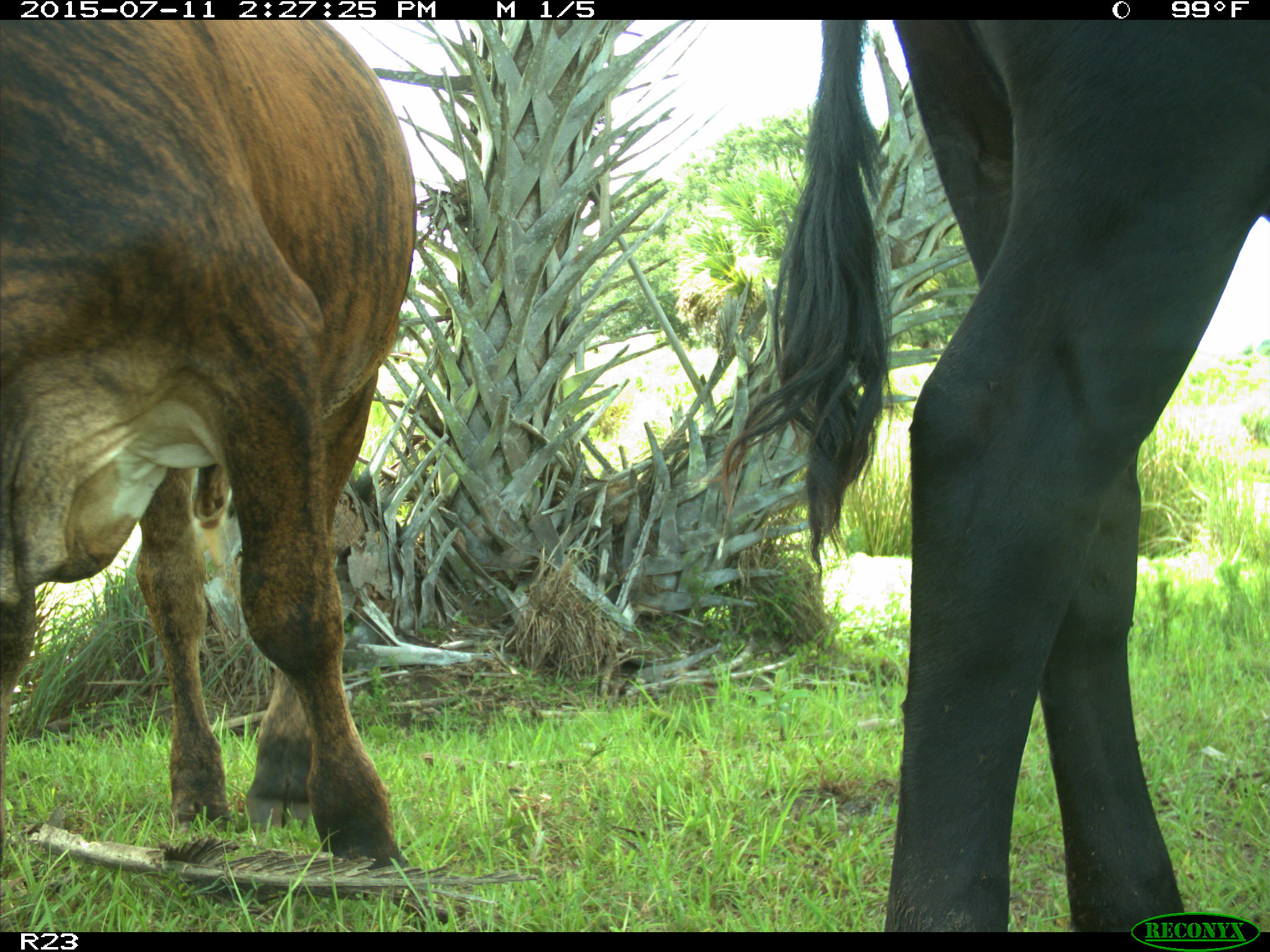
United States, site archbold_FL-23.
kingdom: Animalia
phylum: Chordata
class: Mammalia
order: Artiodactyla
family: Bovidae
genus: Bos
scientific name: Bos taurus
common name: domestic cow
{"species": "Bos taurus (domestic cow)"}